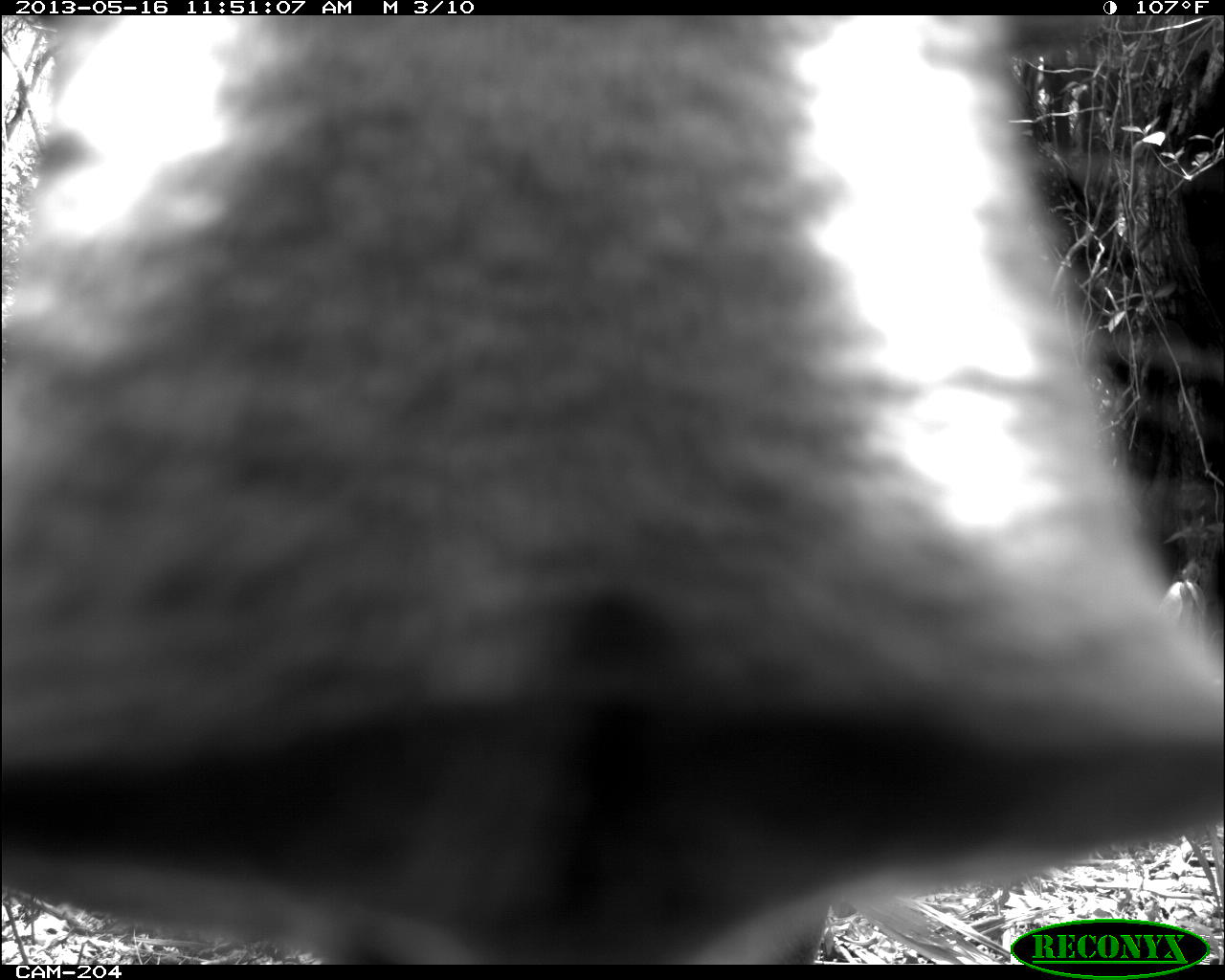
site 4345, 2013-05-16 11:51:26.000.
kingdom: Animalia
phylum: Chordata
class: Mammalia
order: Perissodactyla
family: Tapiridae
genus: Tapirus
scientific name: Tapirus bairdii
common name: baird's tapir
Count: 1.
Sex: female.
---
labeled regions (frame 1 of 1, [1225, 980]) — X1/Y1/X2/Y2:
tapirus bairdii: 4/14/1225/961